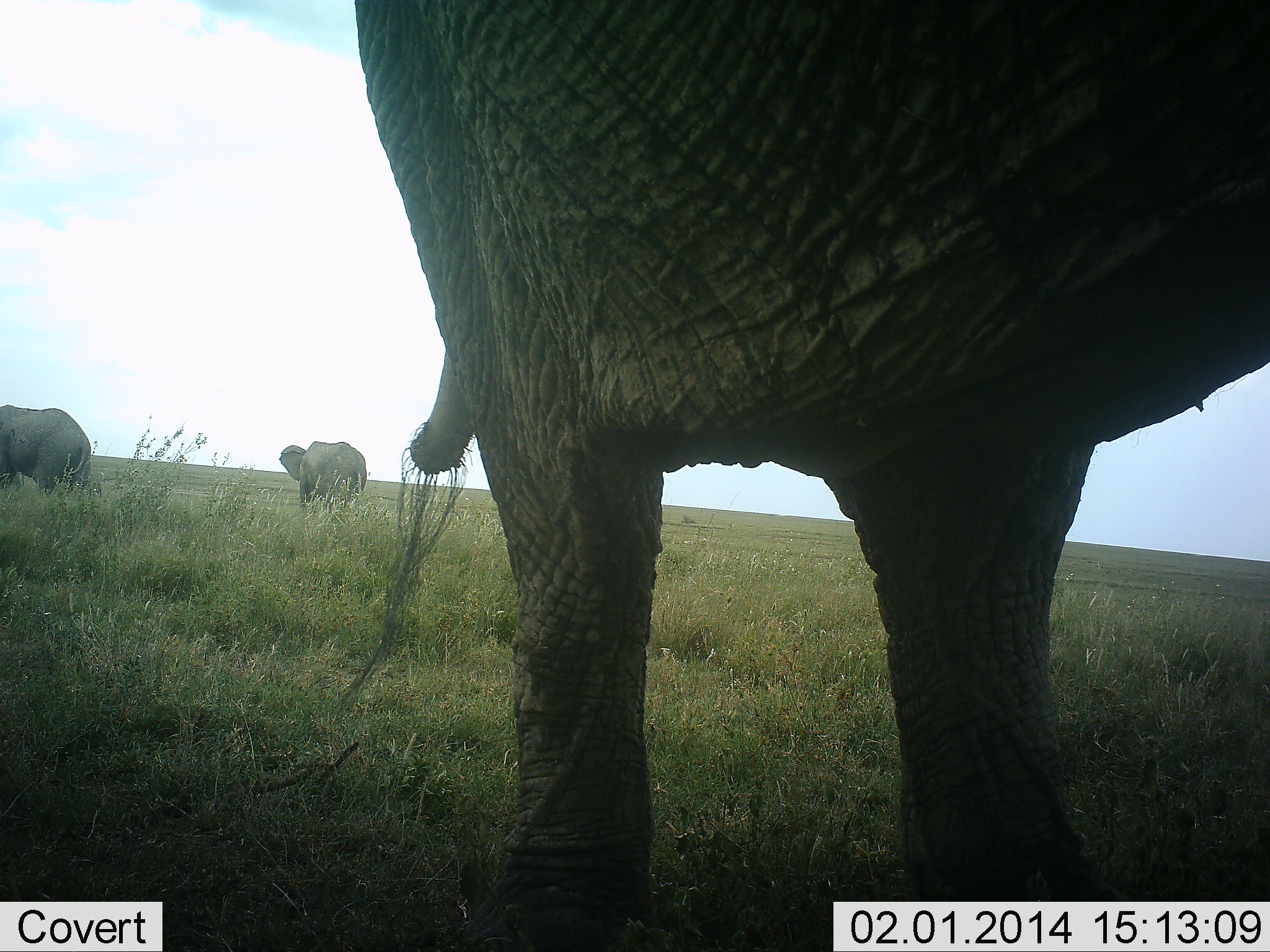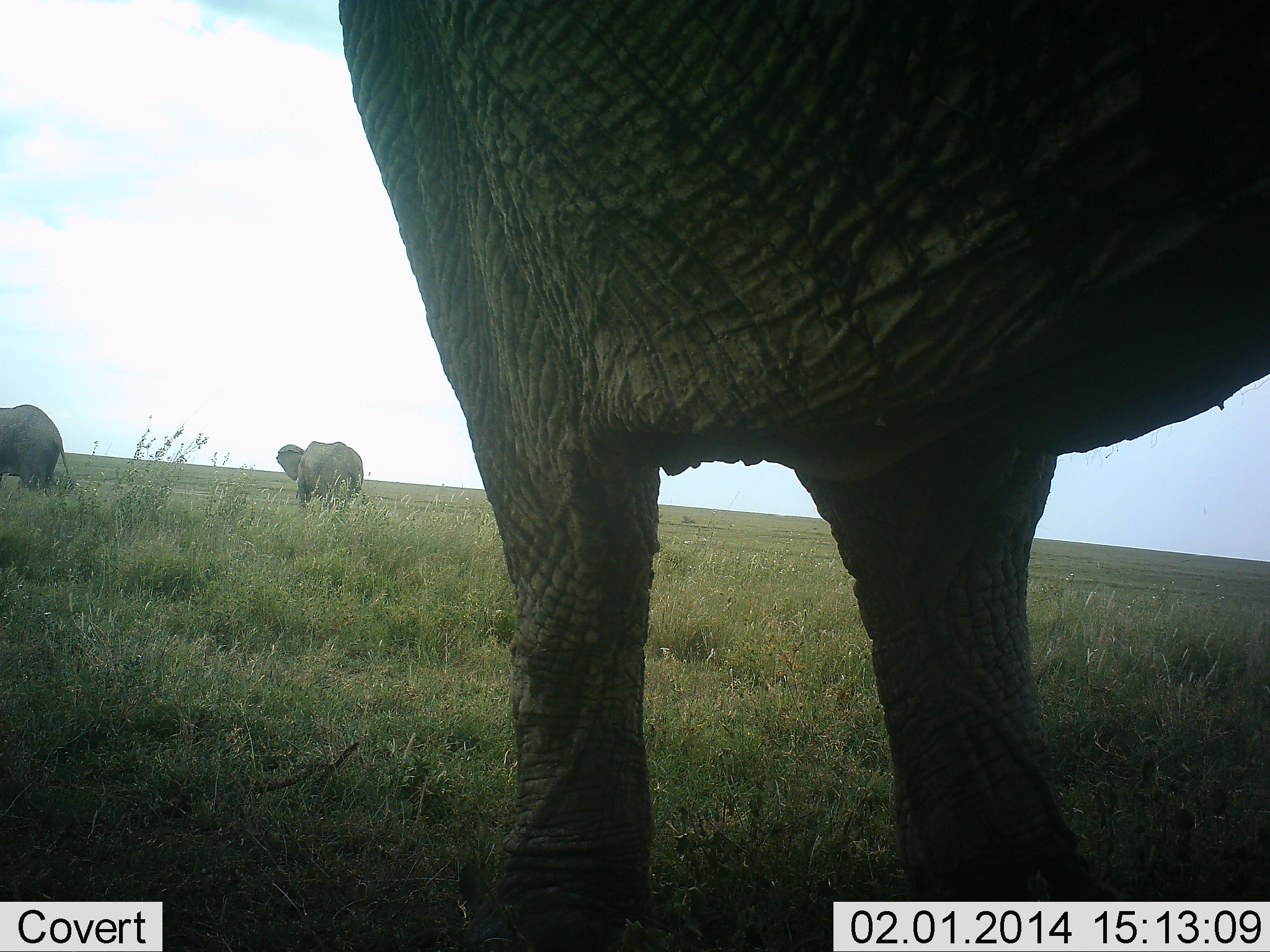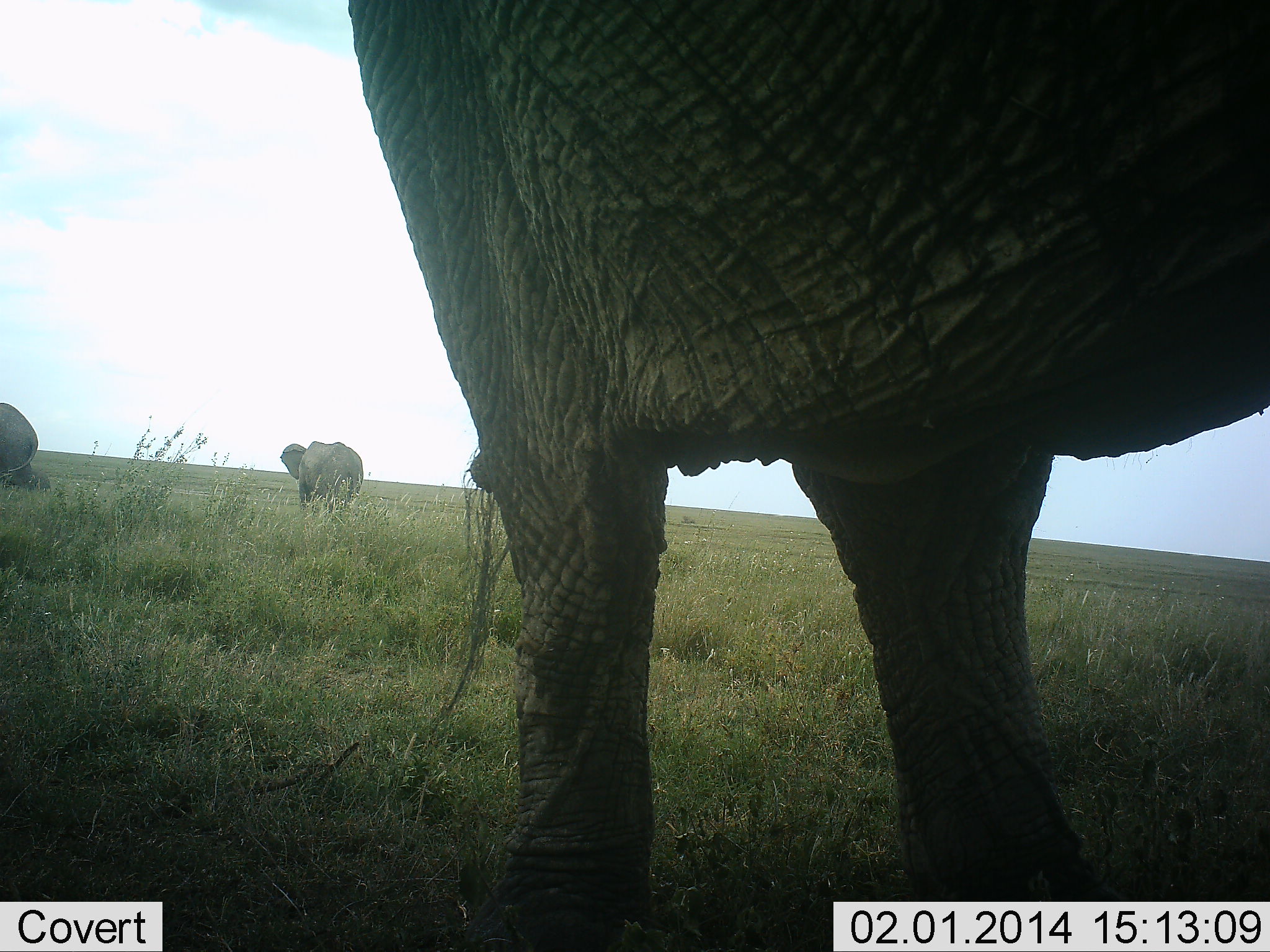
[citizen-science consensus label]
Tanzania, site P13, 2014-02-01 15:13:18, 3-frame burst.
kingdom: Animalia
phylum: Chordata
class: Mammalia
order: Proboscidea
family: Elephantidae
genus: Loxodonta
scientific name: Loxodonta africana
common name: african bush elephant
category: elephant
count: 3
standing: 90%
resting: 0%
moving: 60%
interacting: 0%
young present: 20%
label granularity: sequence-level